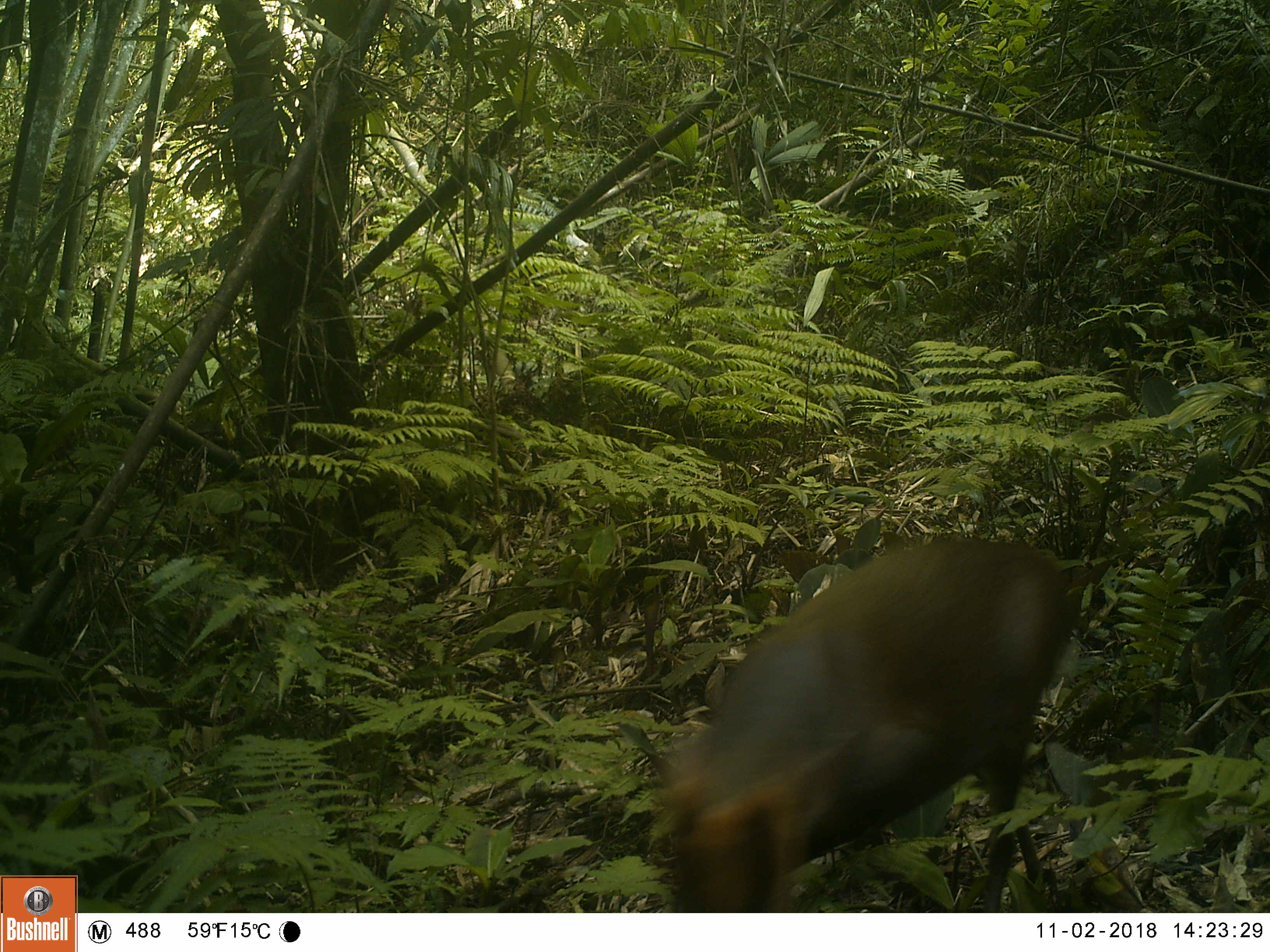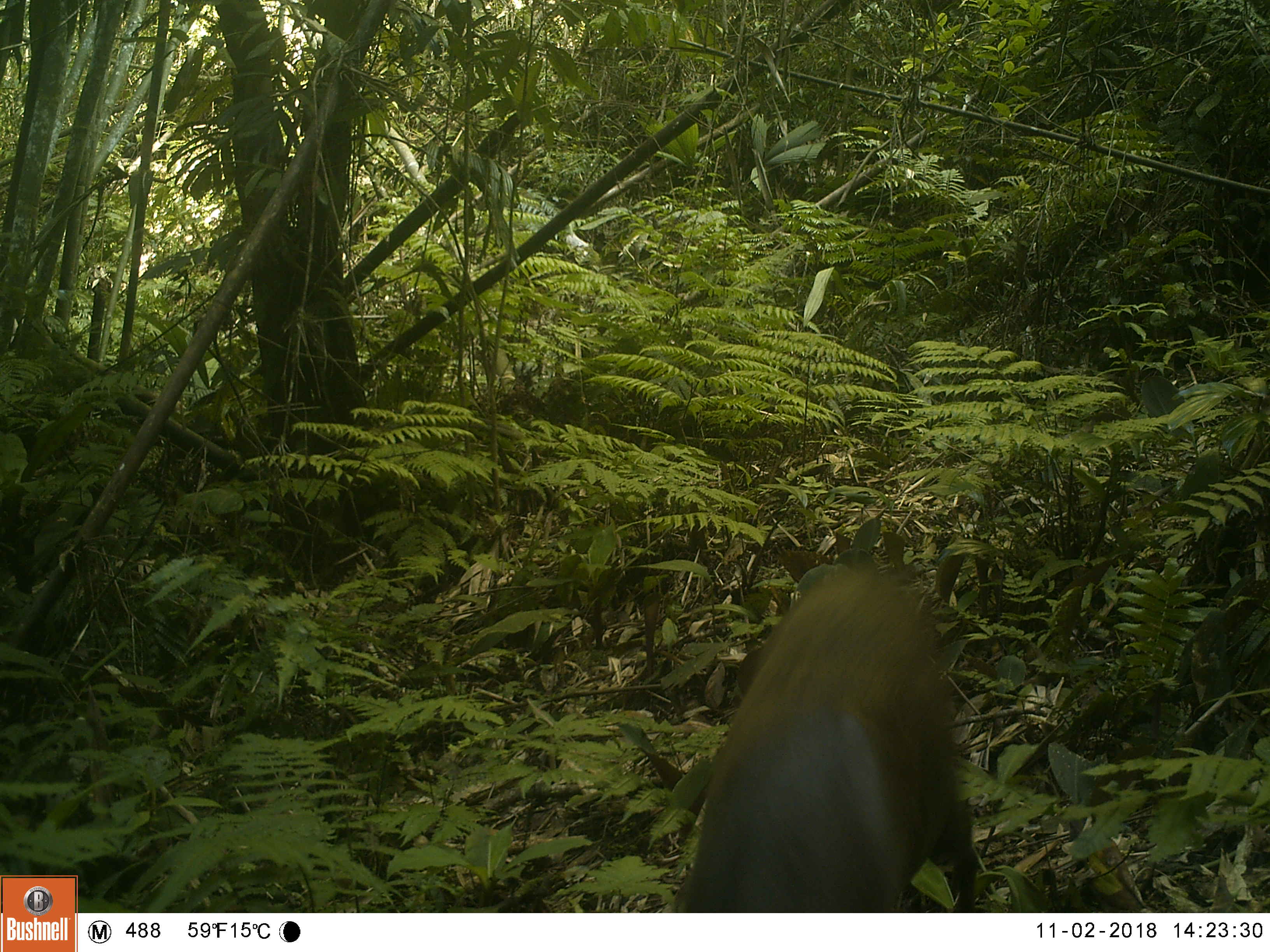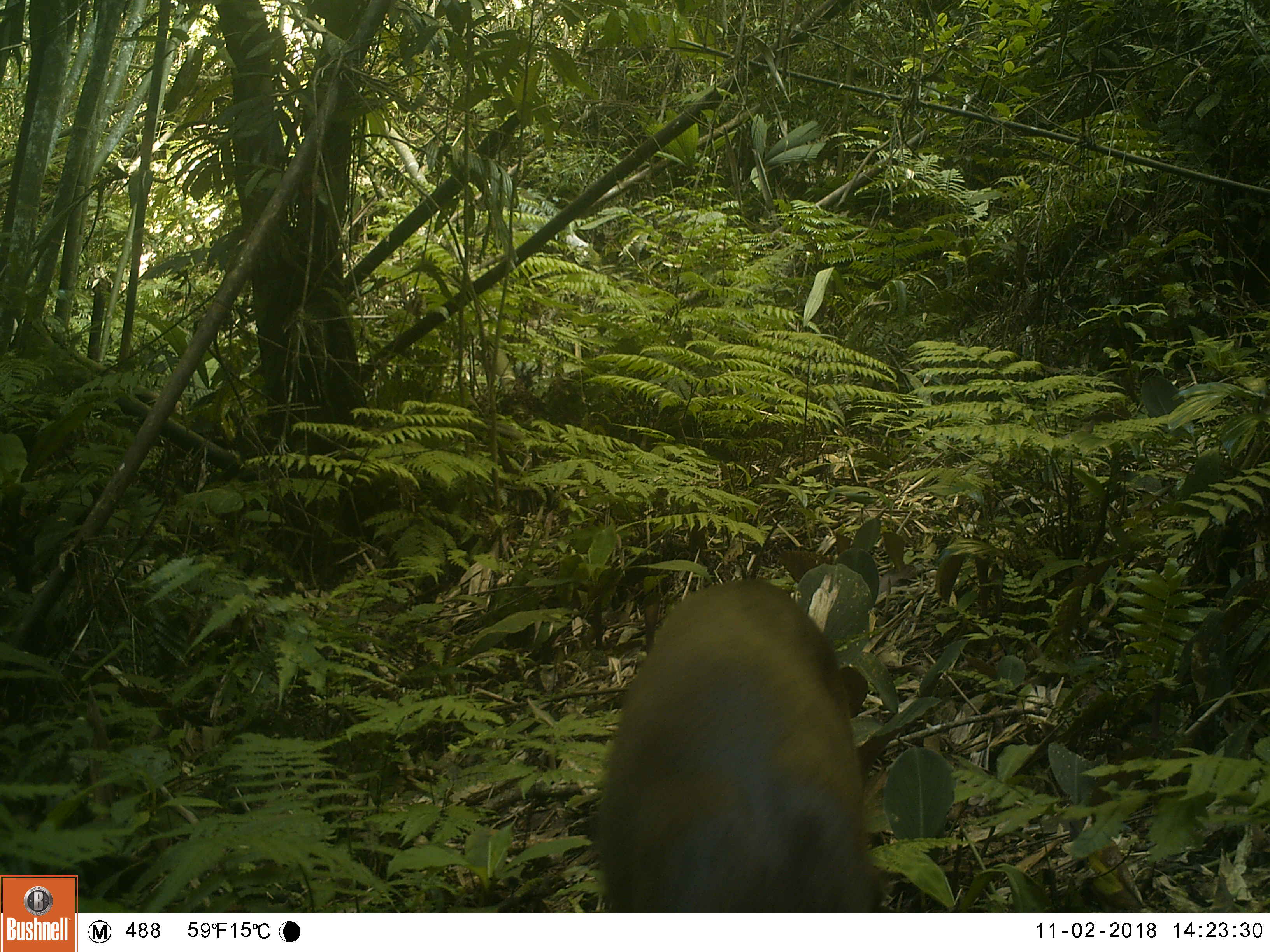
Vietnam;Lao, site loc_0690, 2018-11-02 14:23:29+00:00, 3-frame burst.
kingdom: Animalia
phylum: Chordata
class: Mammalia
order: Artiodactyla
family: Cervidae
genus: Muntiacus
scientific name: Muntiacus rooseveltorum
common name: roosevelt's muntjac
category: roosevelts muntjac group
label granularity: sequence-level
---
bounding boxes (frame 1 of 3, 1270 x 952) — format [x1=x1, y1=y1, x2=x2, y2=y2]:
roosevelts muntjac group: [x1=658, y1=536, x2=1077, y2=913]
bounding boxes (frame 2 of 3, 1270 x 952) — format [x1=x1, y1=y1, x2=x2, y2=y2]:
roosevelts muntjac group: [x1=678, y1=561, x2=978, y2=913]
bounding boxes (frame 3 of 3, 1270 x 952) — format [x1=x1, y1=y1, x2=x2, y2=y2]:
roosevelts muntjac group: [x1=593, y1=573, x2=874, y2=913]